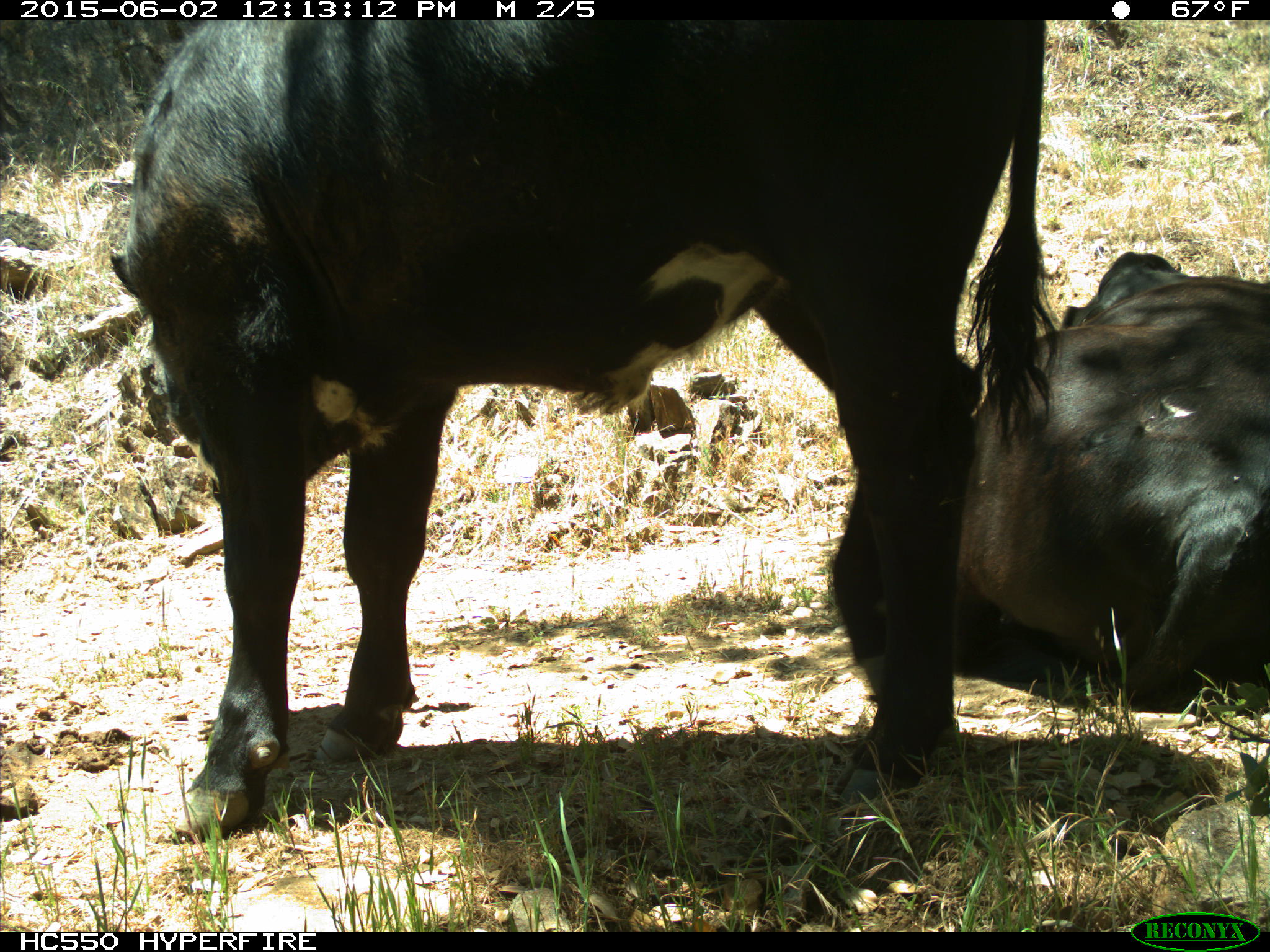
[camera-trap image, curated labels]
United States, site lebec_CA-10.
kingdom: Animalia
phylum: Chordata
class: Mammalia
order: Artiodactyla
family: Bovidae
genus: Bos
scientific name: Bos taurus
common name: domestic cow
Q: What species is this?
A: Bos taurus (domestic cow).